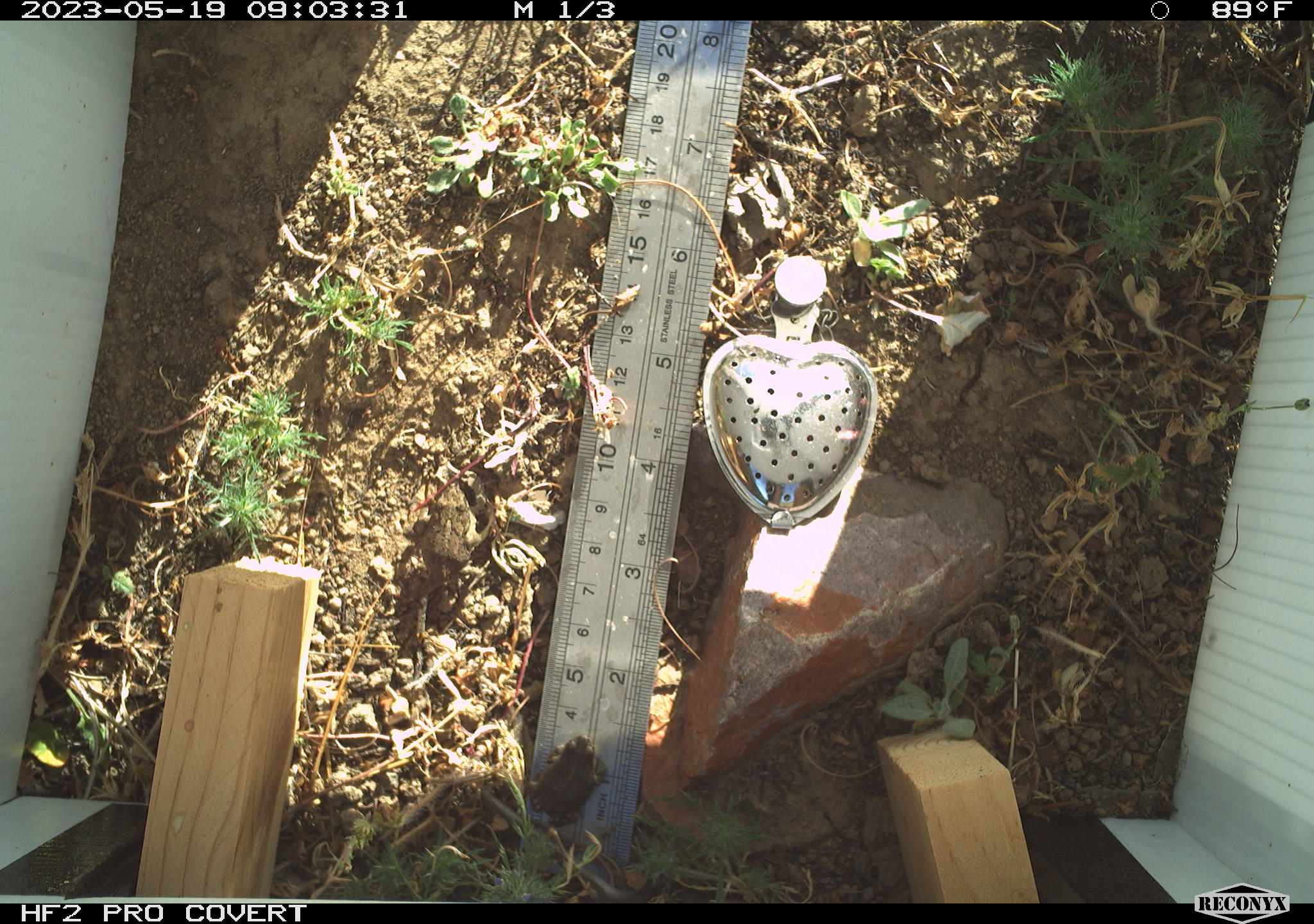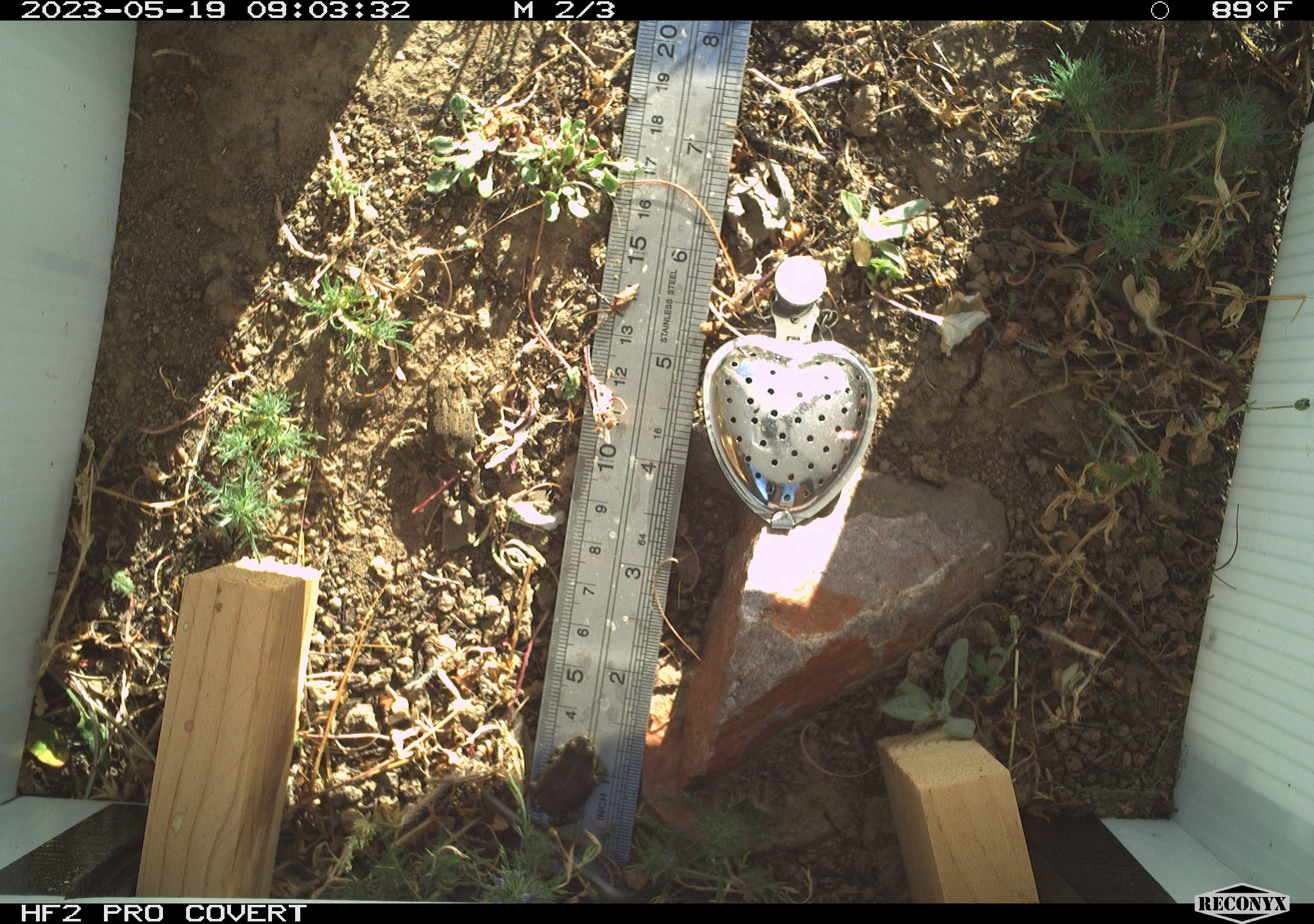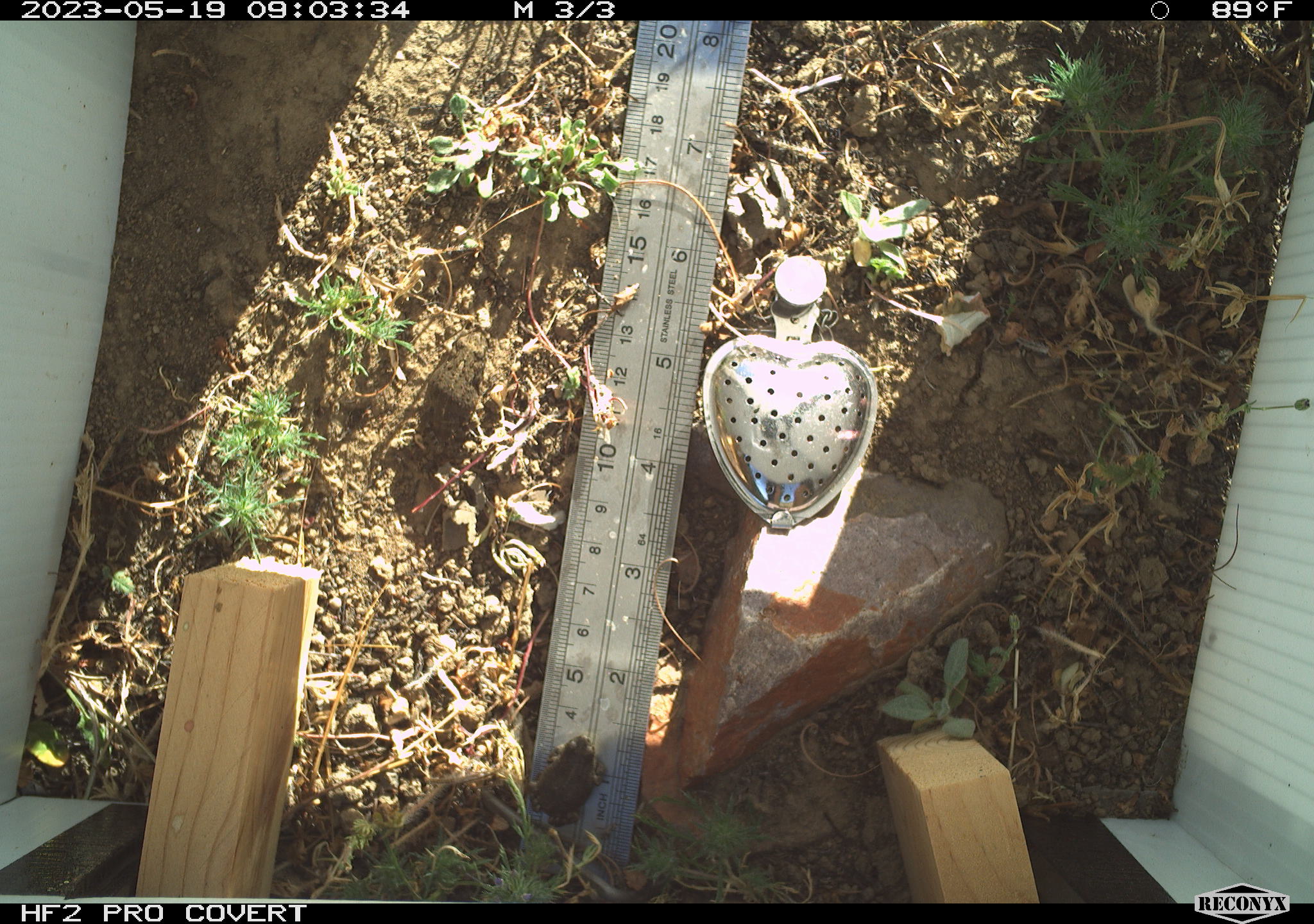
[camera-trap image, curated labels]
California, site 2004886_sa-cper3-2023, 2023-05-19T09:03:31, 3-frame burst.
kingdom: Animalia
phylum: Chordata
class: Amphibia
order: Anura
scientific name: Anura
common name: frogs